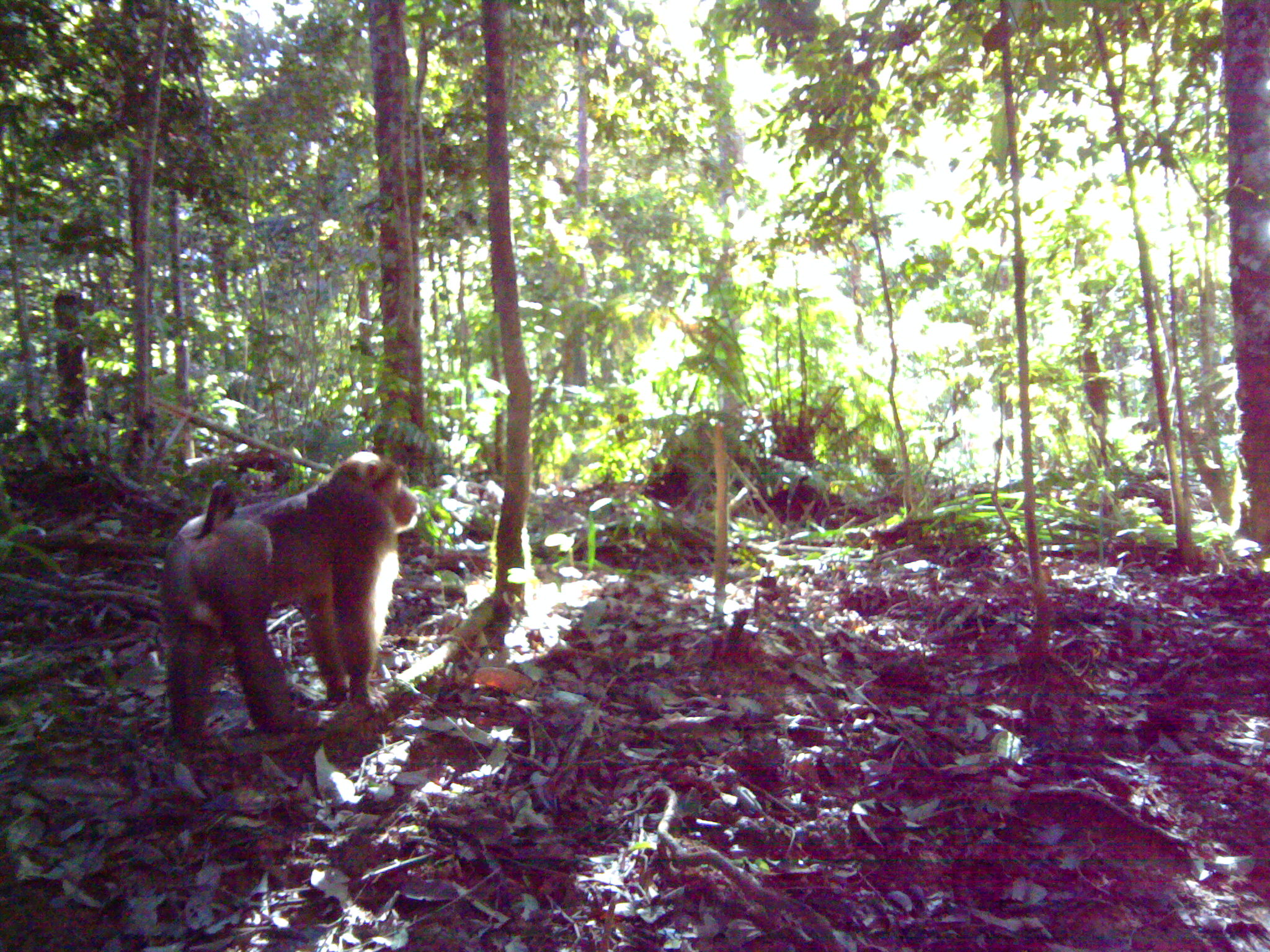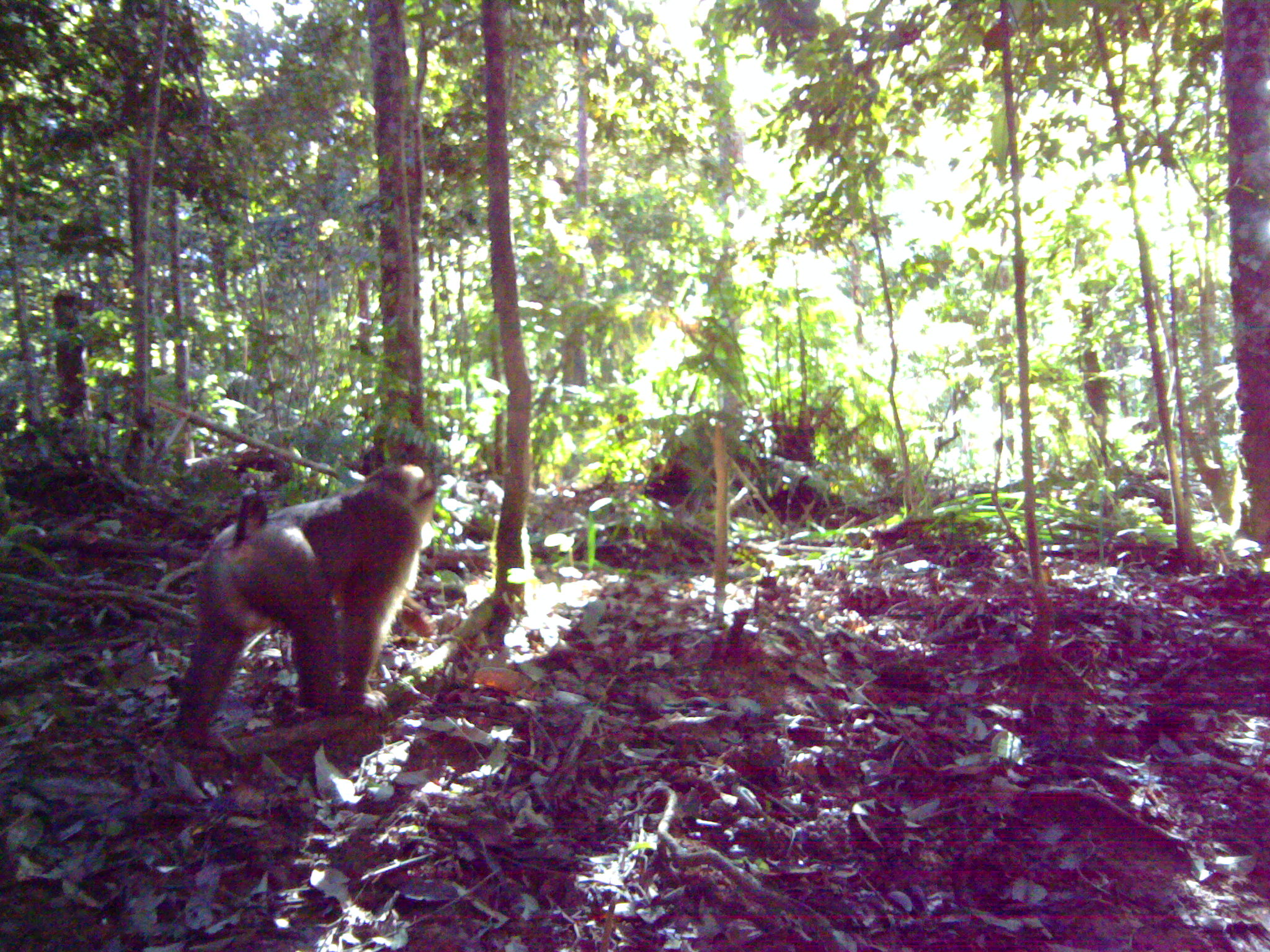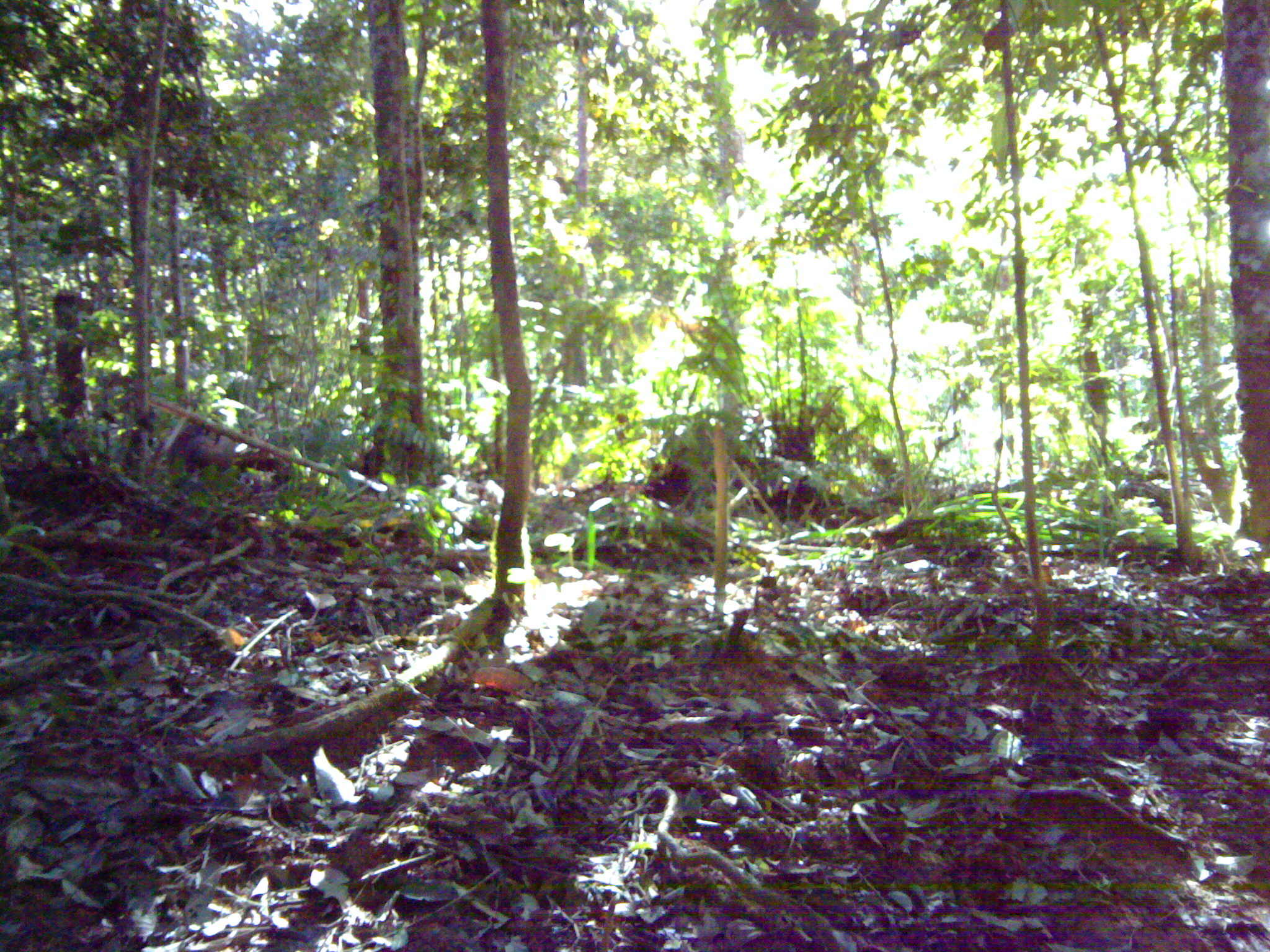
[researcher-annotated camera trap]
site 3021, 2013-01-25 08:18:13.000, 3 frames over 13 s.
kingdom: Animalia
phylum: Chordata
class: Mammalia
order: Primates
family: Cercopithecidae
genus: Macaca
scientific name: Macaca nemestrina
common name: southern pig-tailed macaque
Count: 1.